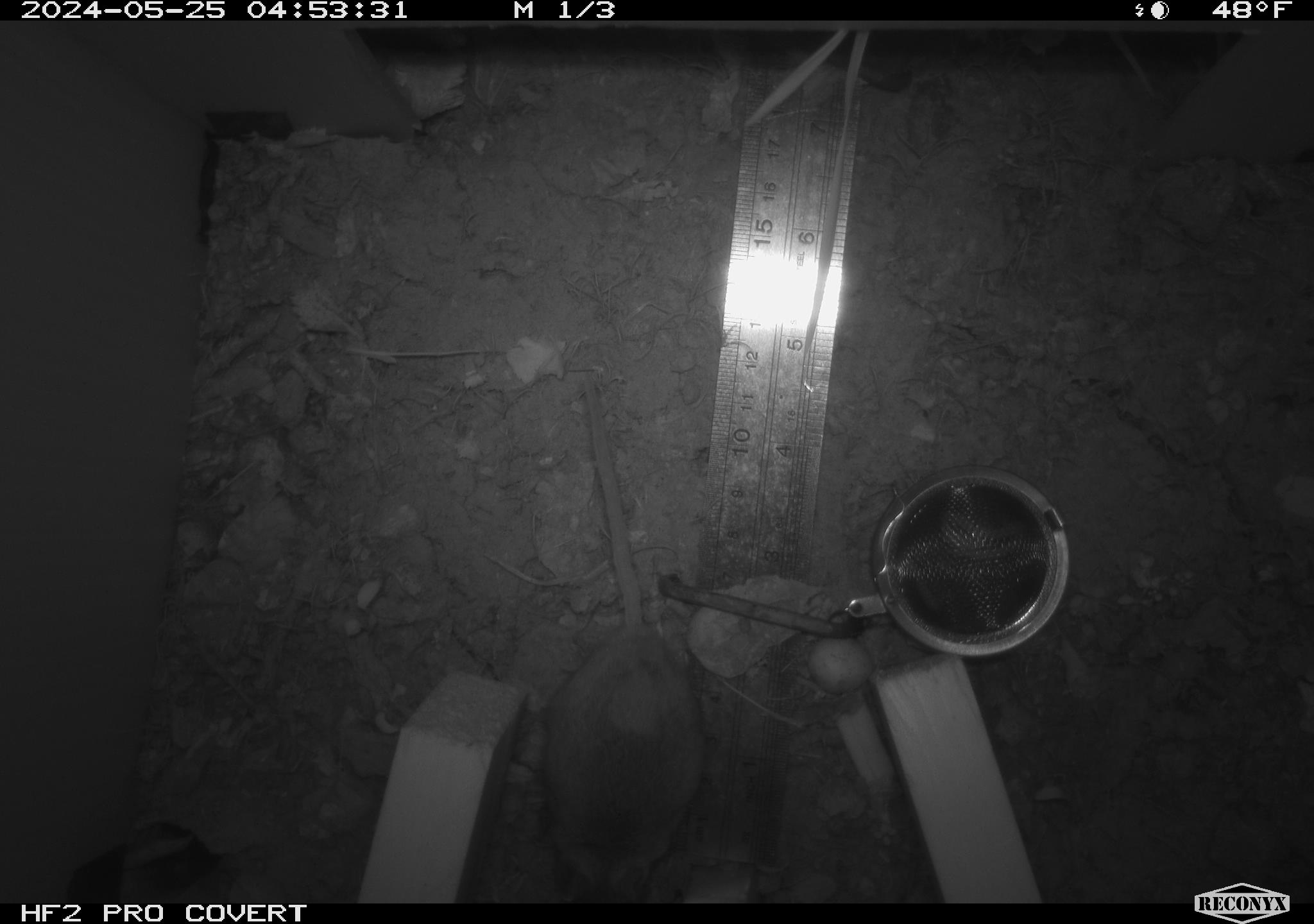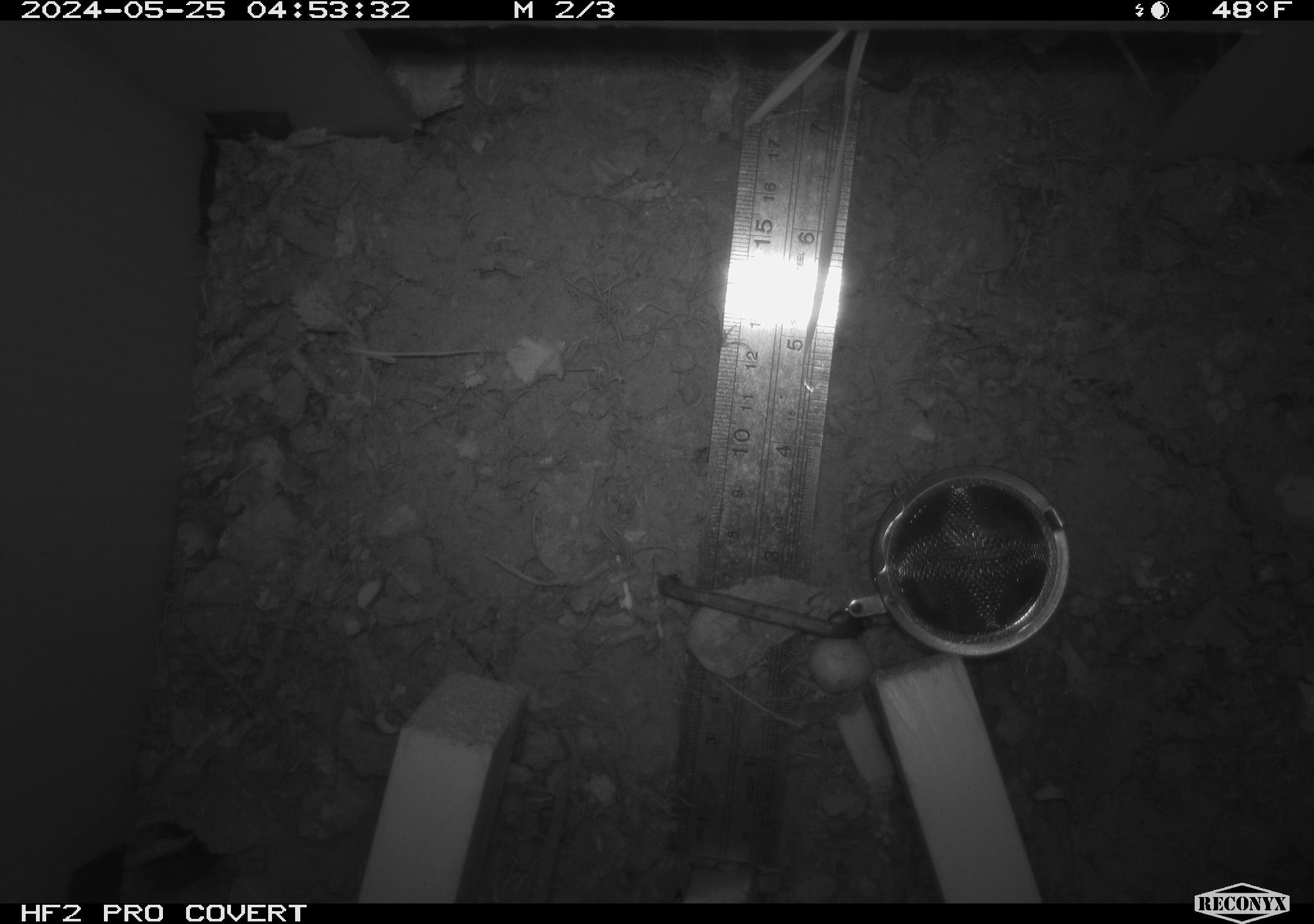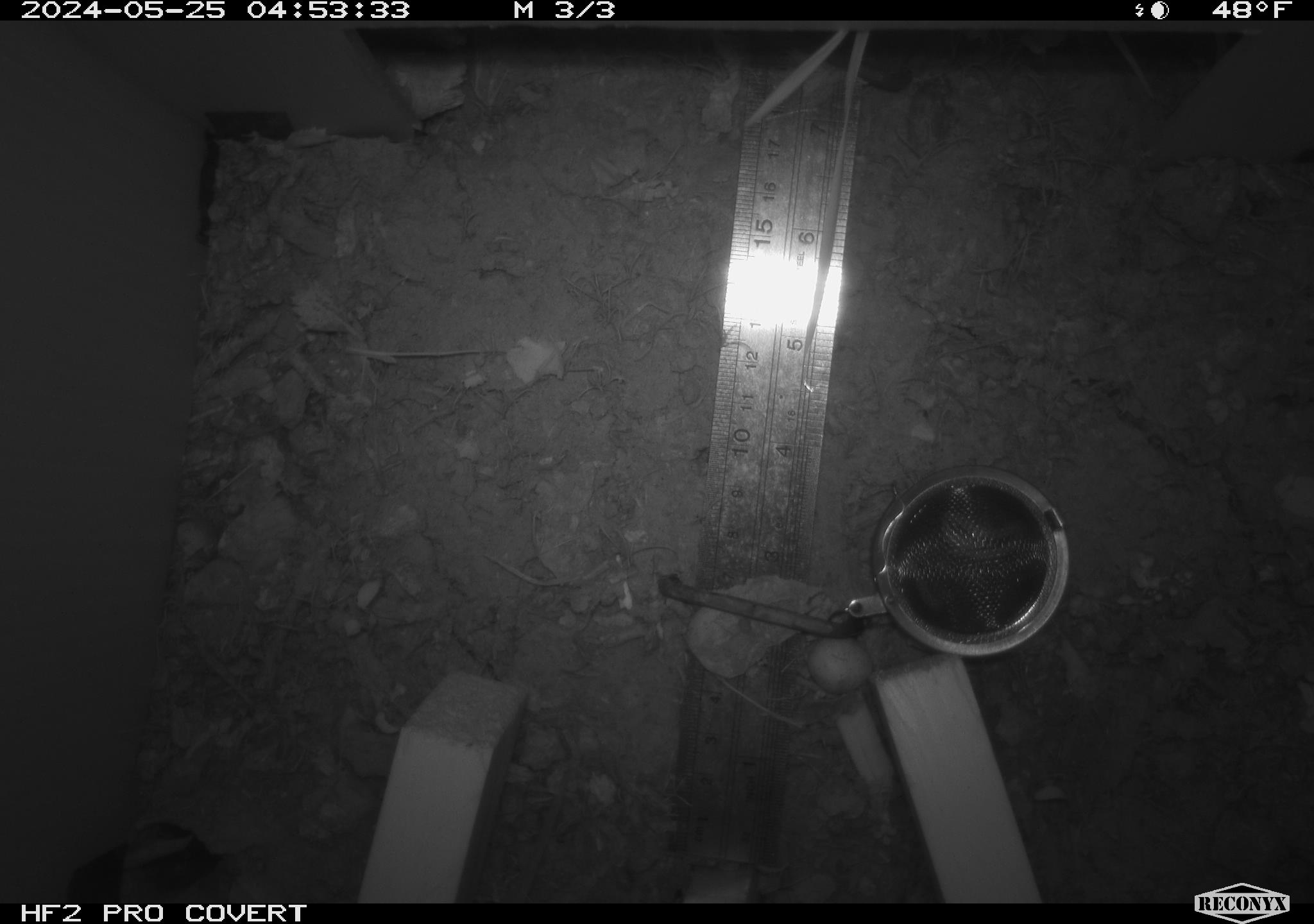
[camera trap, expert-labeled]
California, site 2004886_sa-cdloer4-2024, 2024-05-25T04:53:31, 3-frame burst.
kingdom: Animalia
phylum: Chordata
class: Mammalia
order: Rodentia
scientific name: Rodentia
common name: rodent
Rodent (Rodentia).